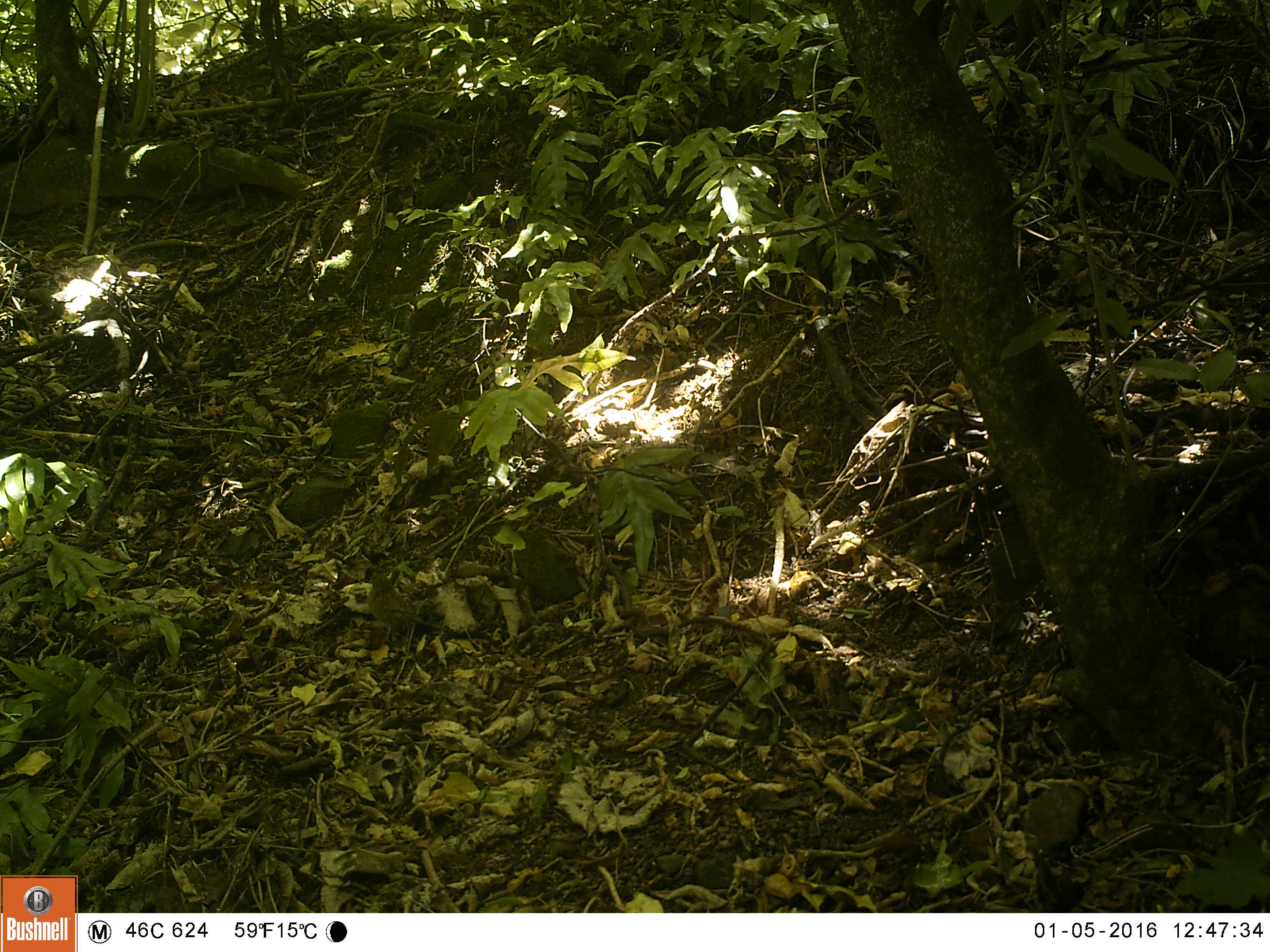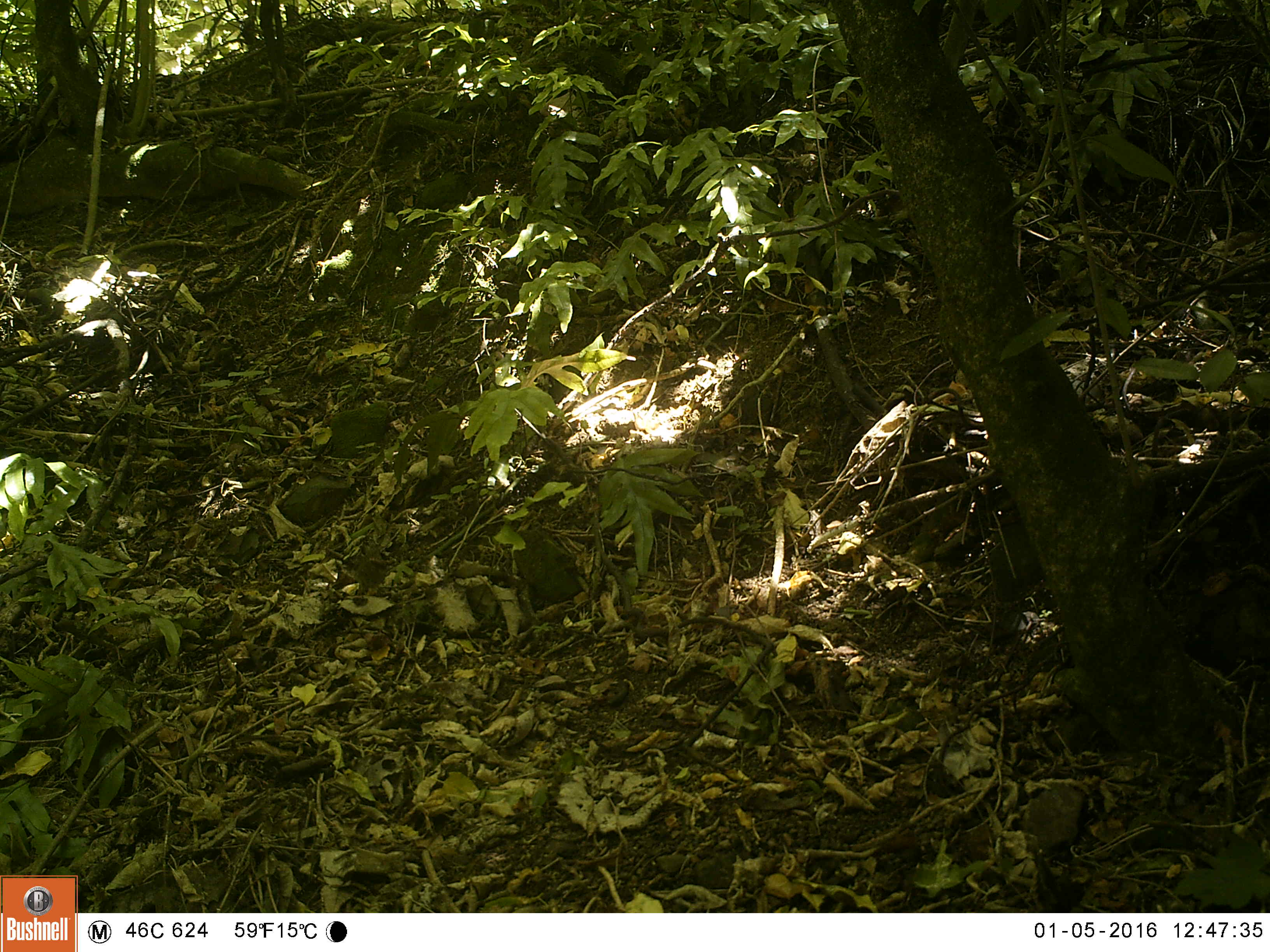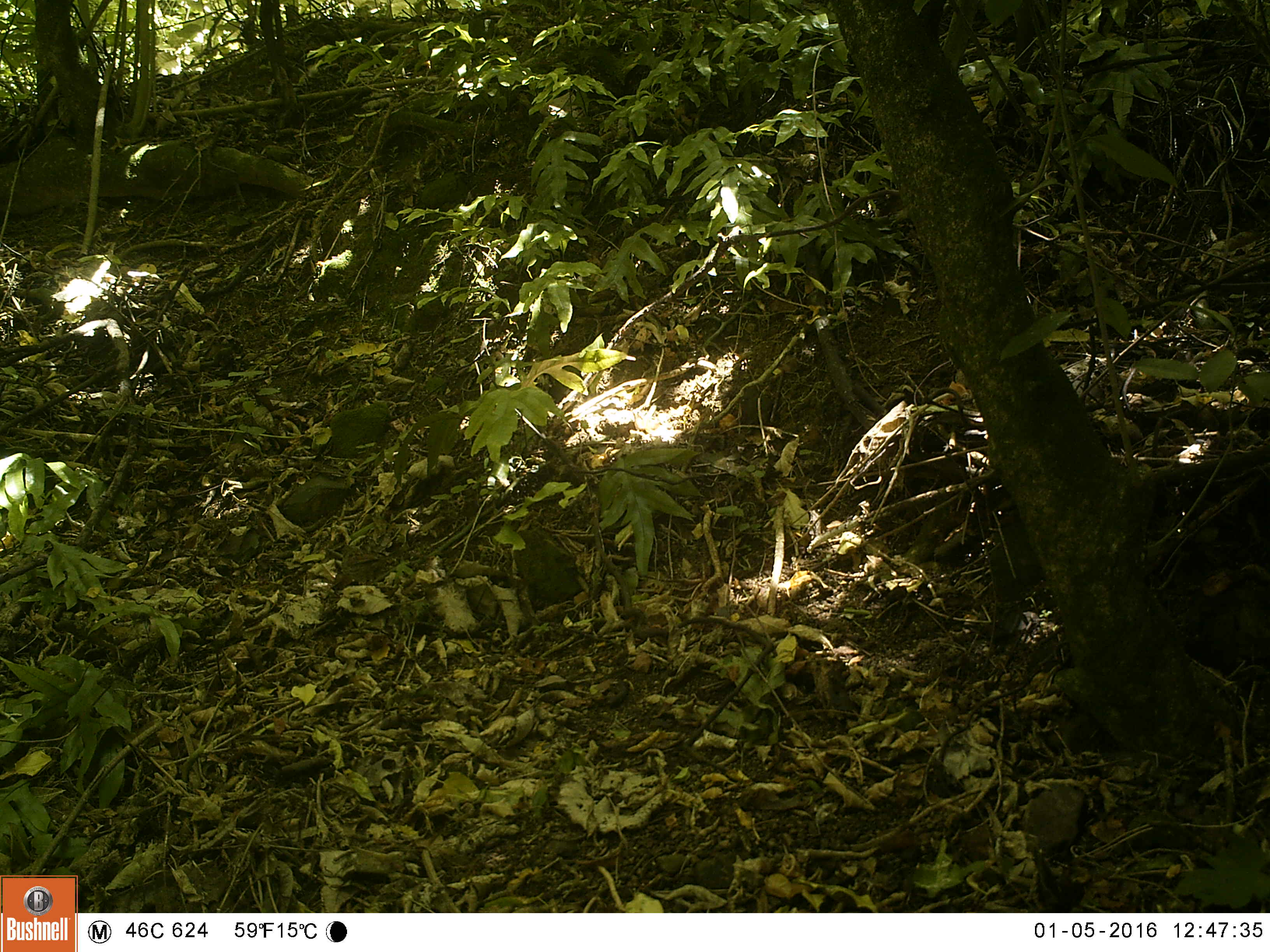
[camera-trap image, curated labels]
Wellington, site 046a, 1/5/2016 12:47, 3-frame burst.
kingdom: Animalia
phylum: Chordata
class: Aves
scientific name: Aves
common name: bird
Bird (Aves).